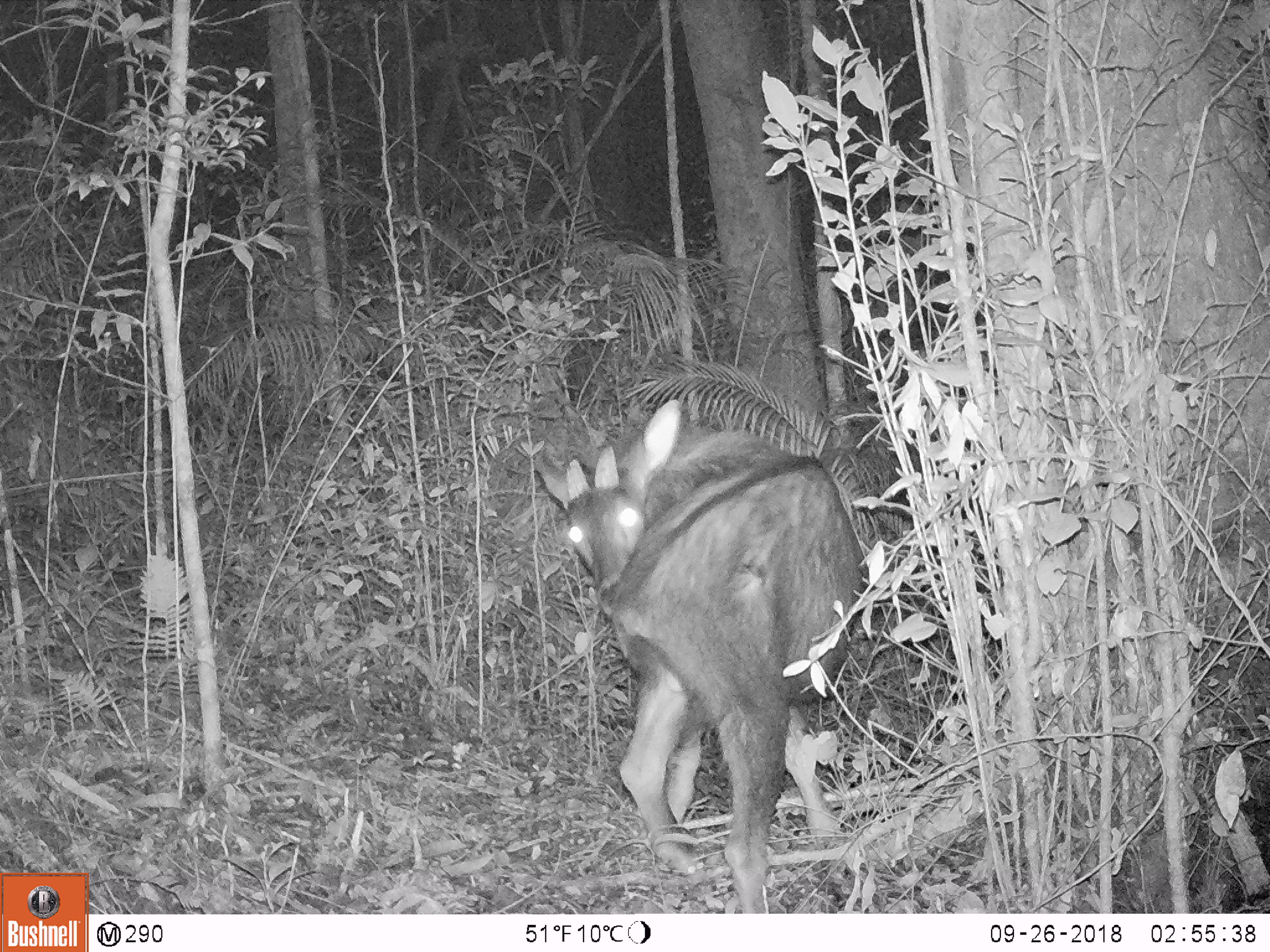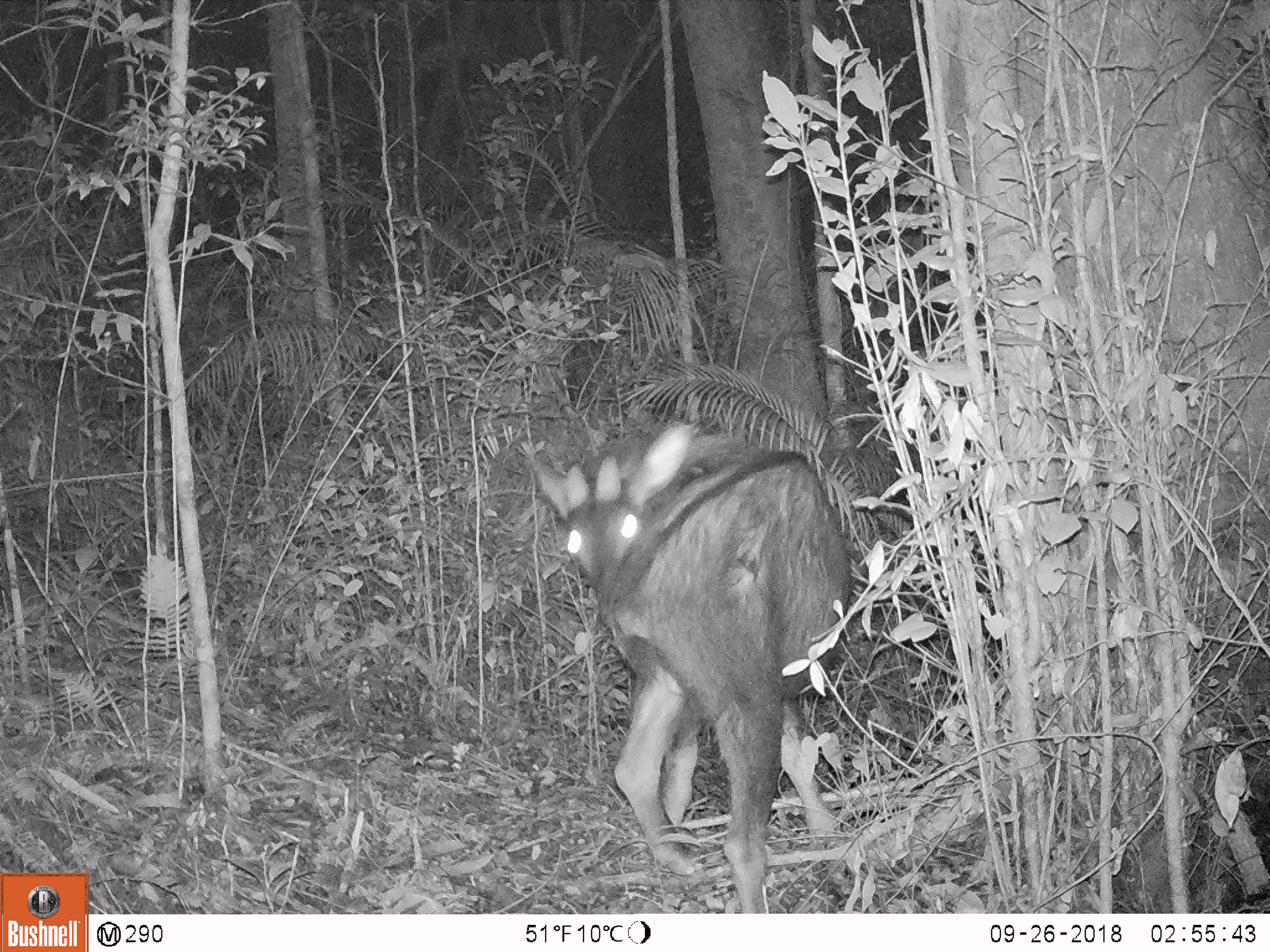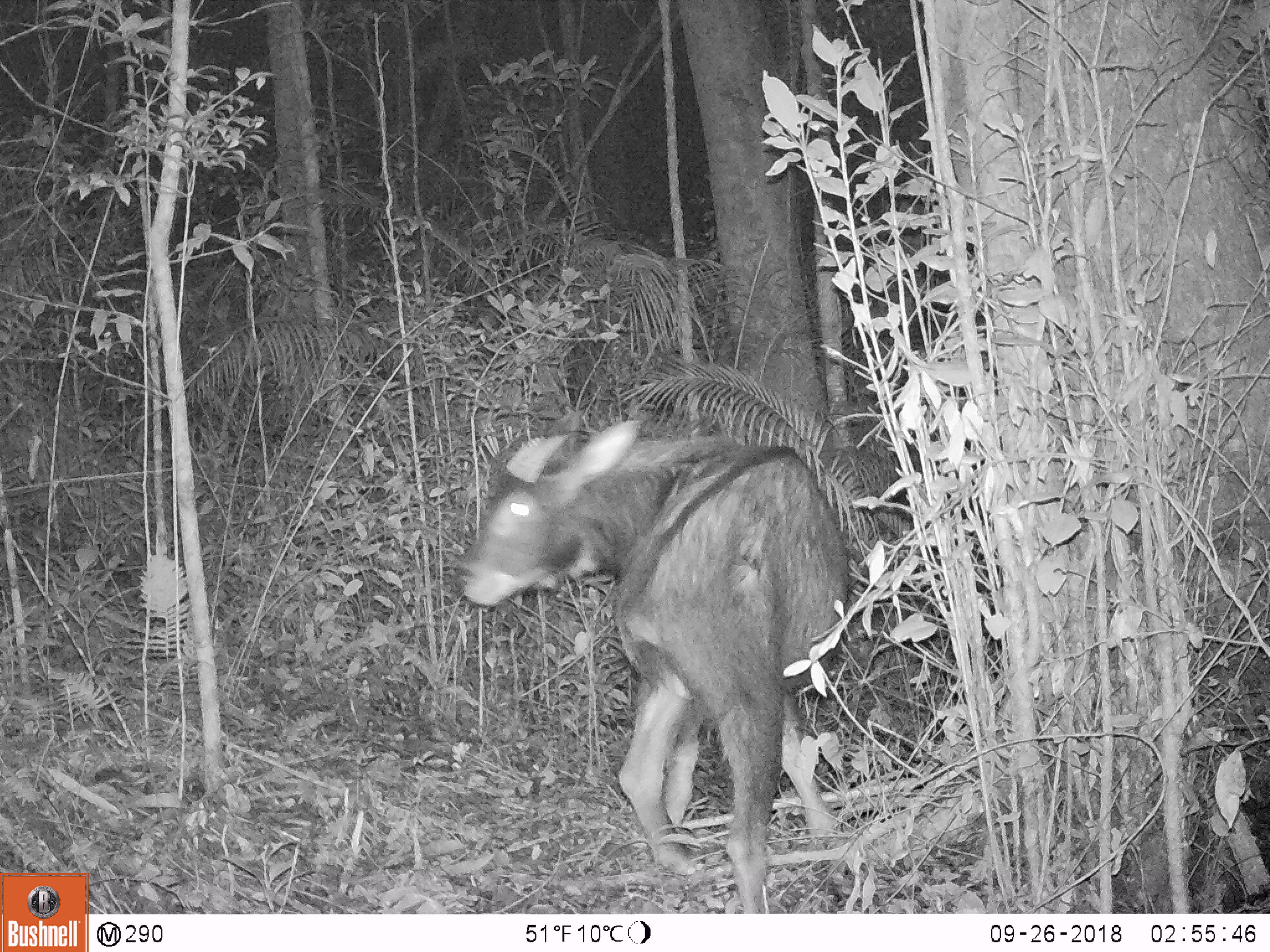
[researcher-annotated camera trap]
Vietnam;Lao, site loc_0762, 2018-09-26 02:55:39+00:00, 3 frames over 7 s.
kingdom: Animalia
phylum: Chordata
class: Mammalia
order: Artiodactyla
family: Bovidae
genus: Capricornis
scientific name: Capricornis sumatraensis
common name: chinese serow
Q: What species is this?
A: Chinese serow (Capricornis sumatraensis).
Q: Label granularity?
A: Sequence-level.